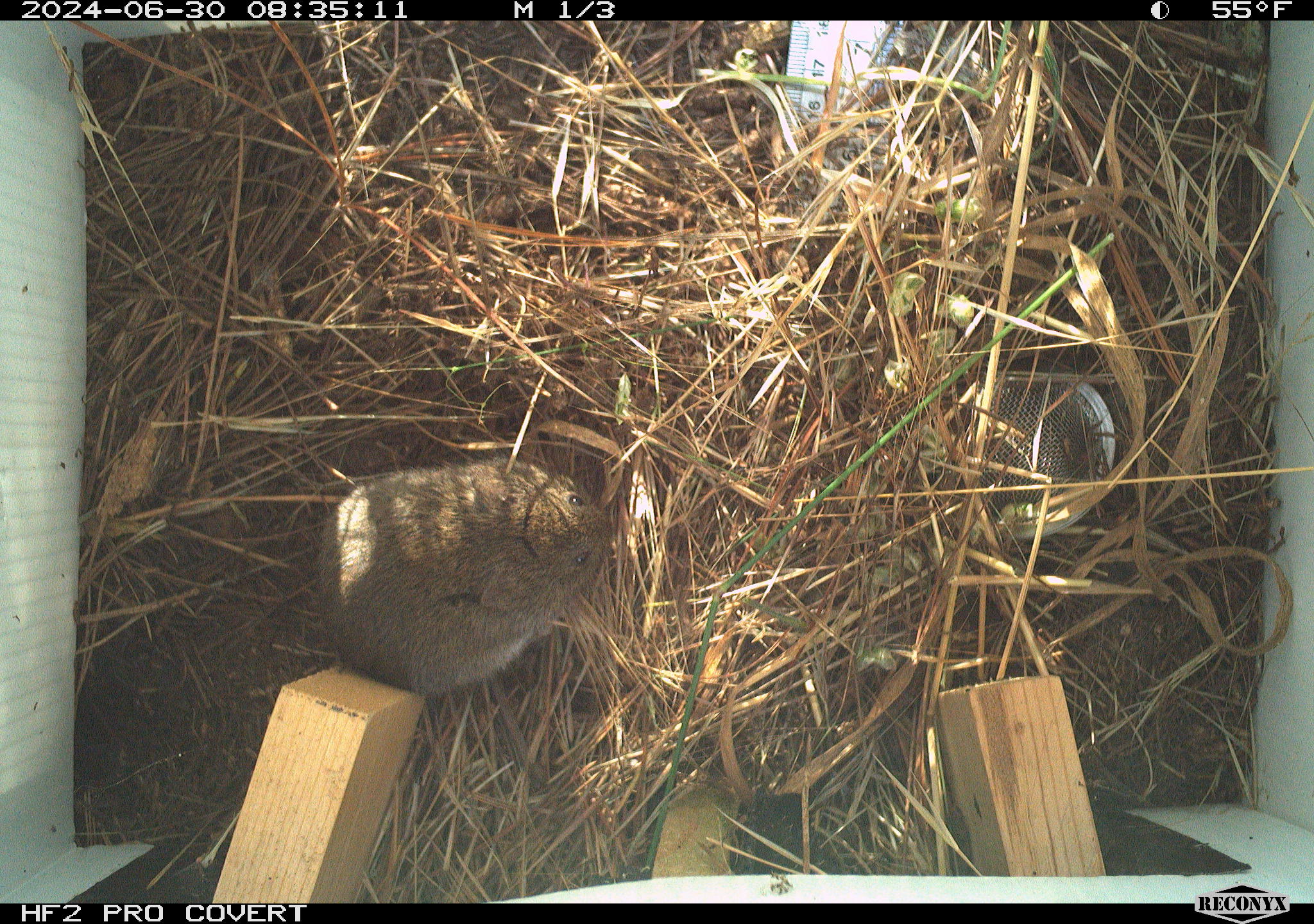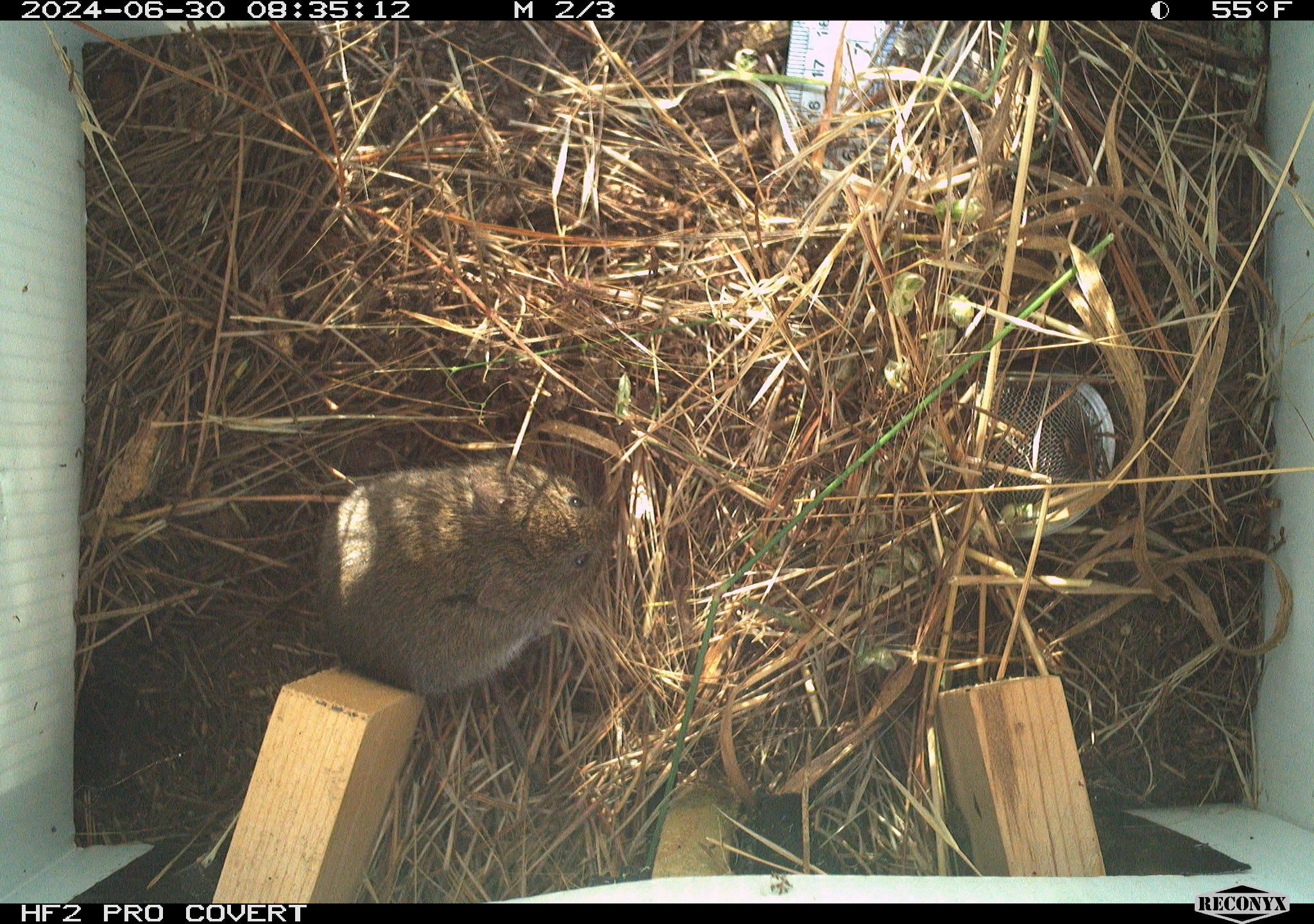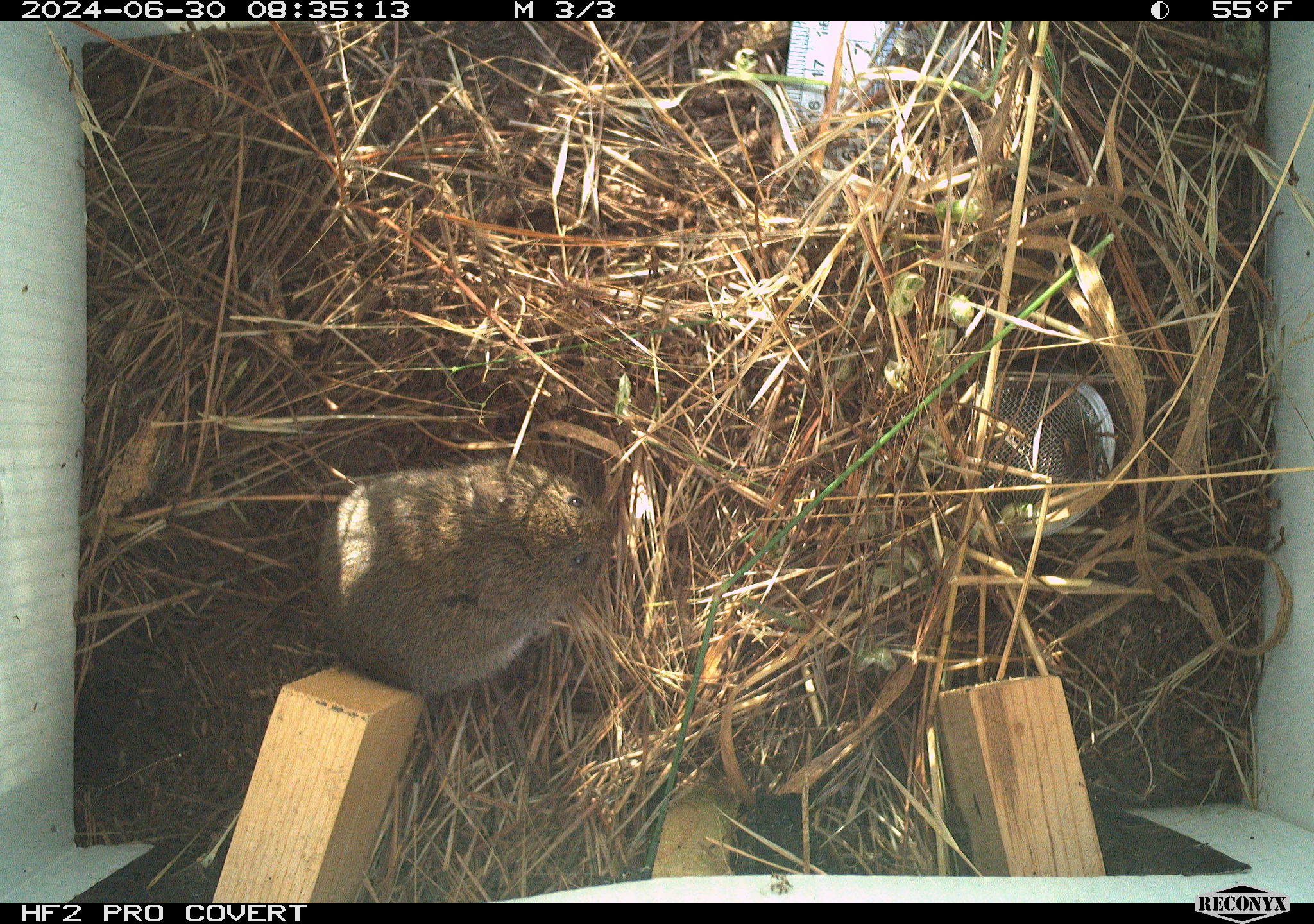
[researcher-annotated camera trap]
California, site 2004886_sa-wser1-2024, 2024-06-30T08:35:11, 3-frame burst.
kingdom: Animalia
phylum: Chordata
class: Mammalia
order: Rodentia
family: Cricetidae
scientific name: Arvicolinae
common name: voles, lemmings, and muskrats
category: arvicolinae subfamily